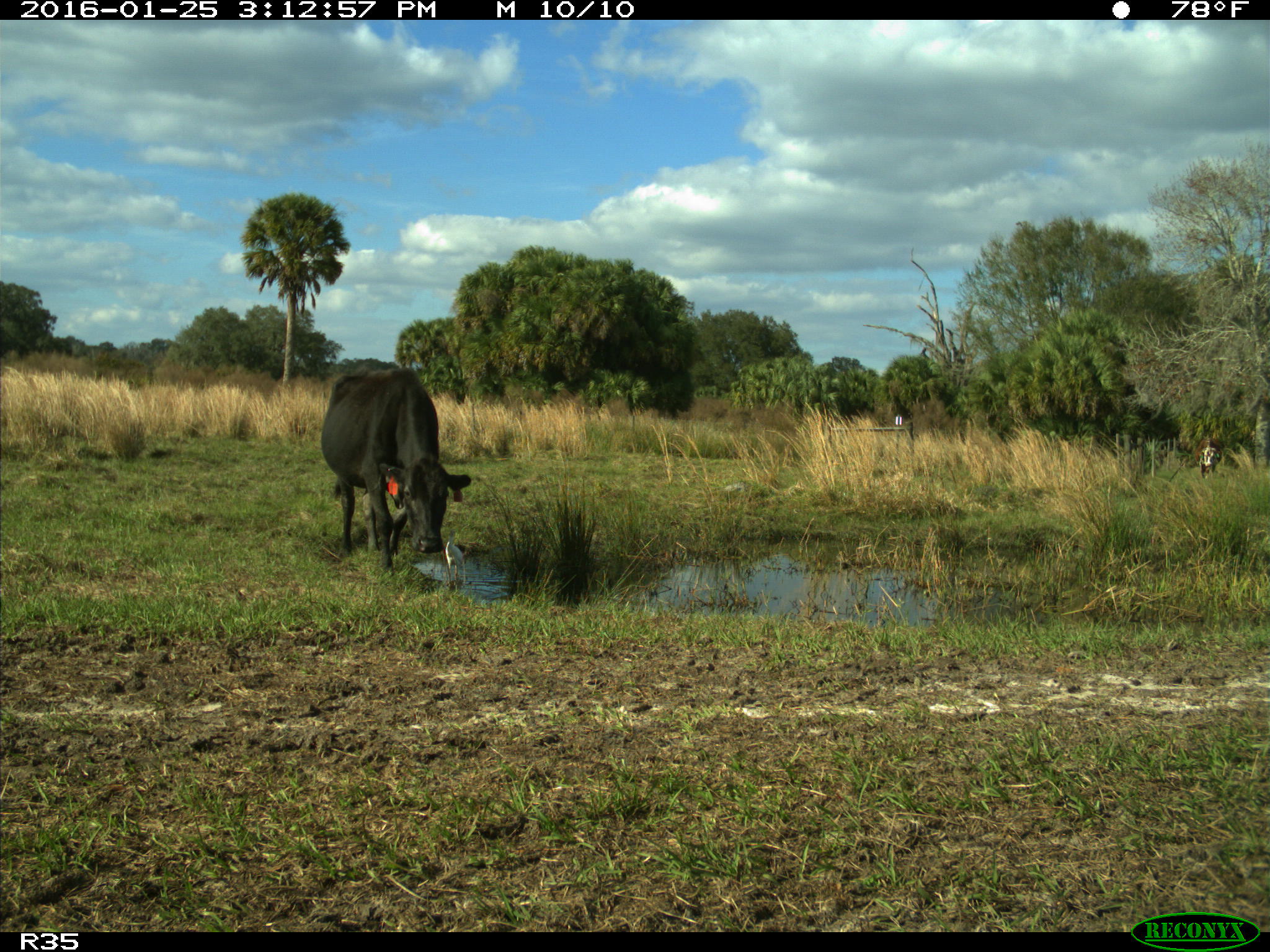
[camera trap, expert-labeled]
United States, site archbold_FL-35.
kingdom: Animalia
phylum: Chordata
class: Mammalia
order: Artiodactyla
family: Bovidae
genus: Bos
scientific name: Bos taurus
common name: domestic cow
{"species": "Bos taurus (domestic cow)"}